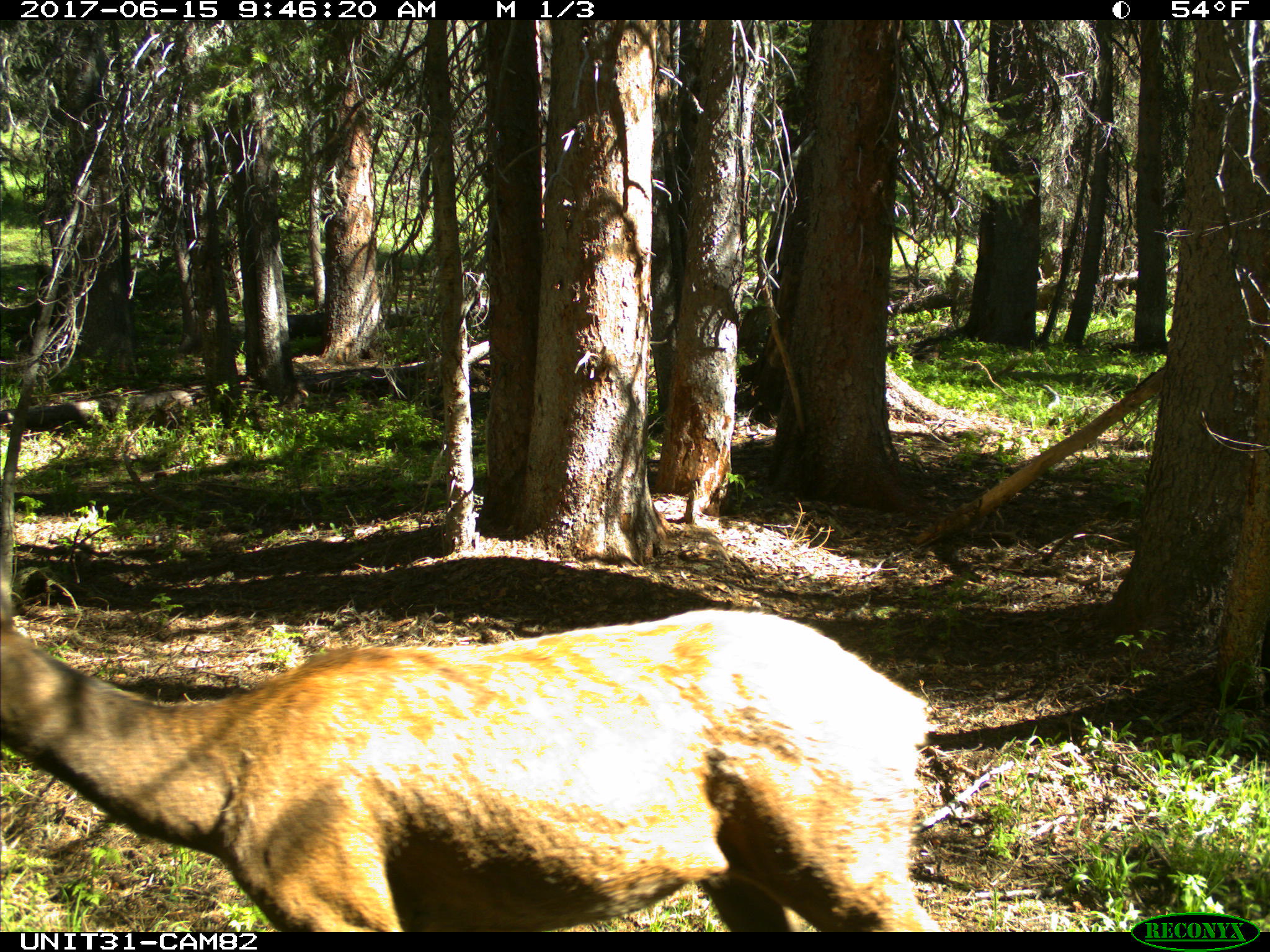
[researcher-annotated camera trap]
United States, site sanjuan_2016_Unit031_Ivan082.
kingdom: Animalia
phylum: Chordata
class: Mammalia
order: Artiodactyla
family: Cervidae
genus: Cervus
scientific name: Cervus elaphus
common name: red deer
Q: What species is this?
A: Cervus elaphus (red deer).